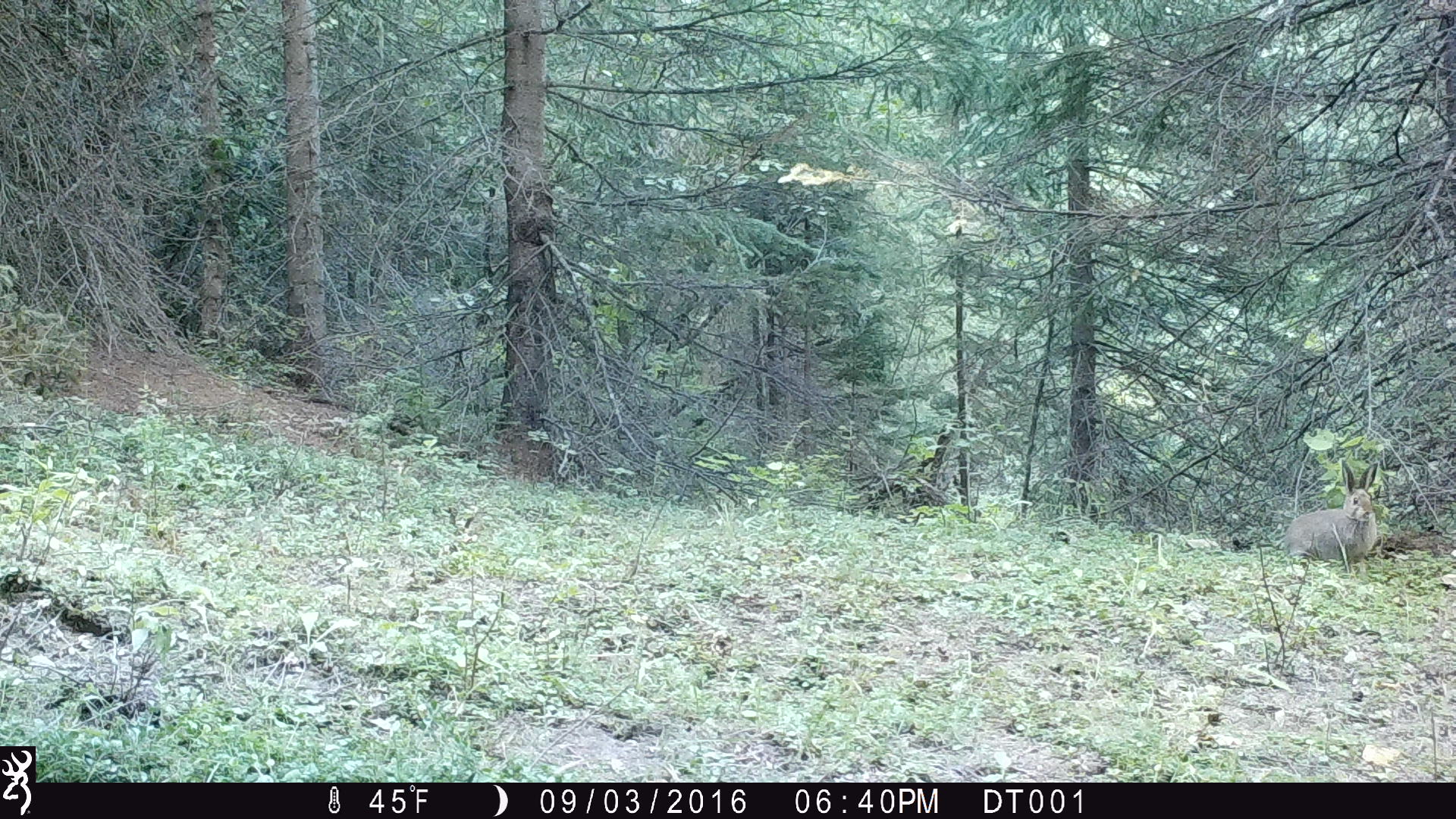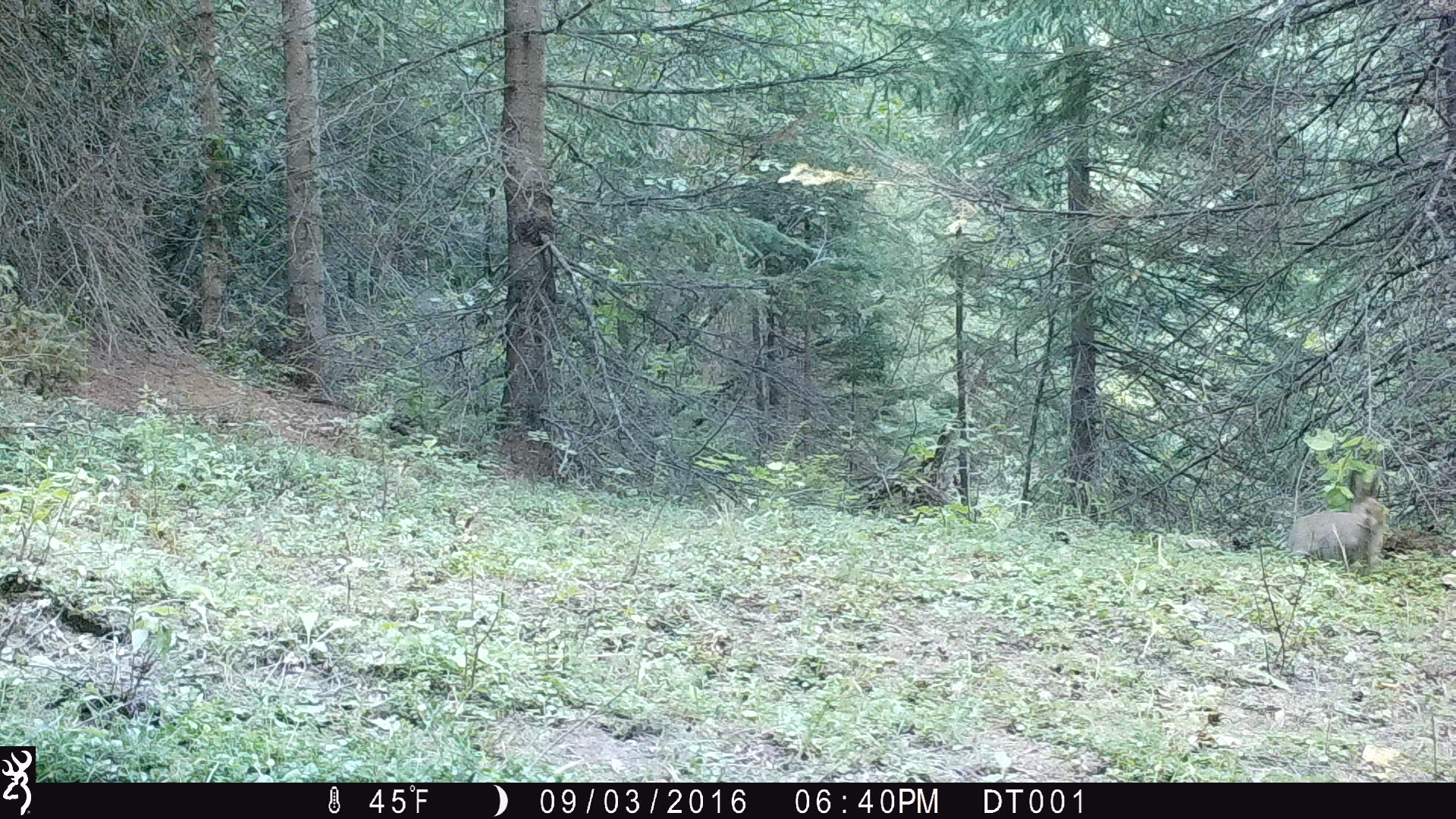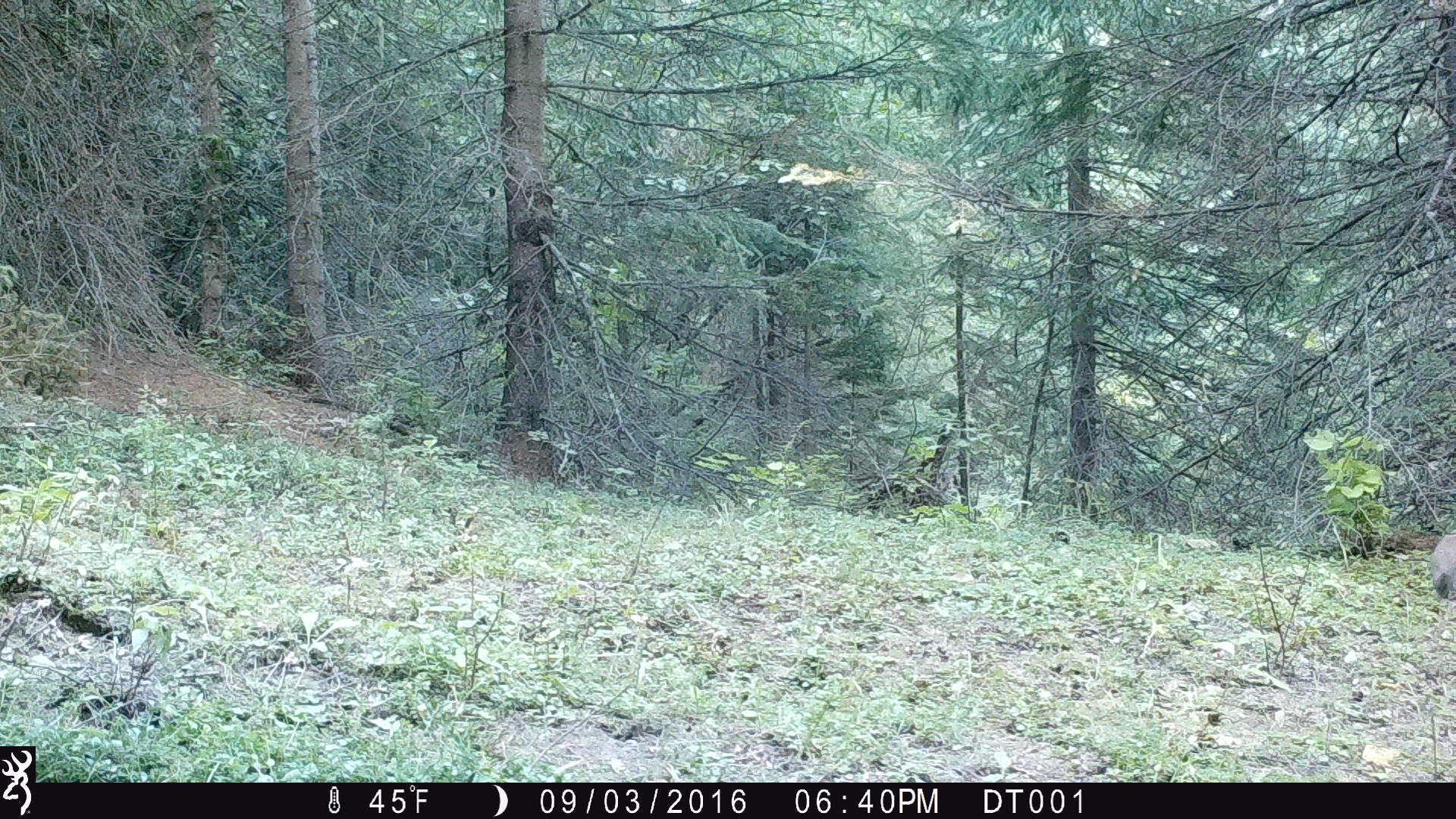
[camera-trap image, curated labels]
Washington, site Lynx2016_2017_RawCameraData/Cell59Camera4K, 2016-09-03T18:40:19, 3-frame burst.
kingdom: Animalia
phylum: Chordata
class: Mammalia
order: Lagomorpha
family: Leporidae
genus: Lepus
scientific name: Lepus americanus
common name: snowshoe hare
Lepus americanus (snowshoe hare). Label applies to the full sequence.